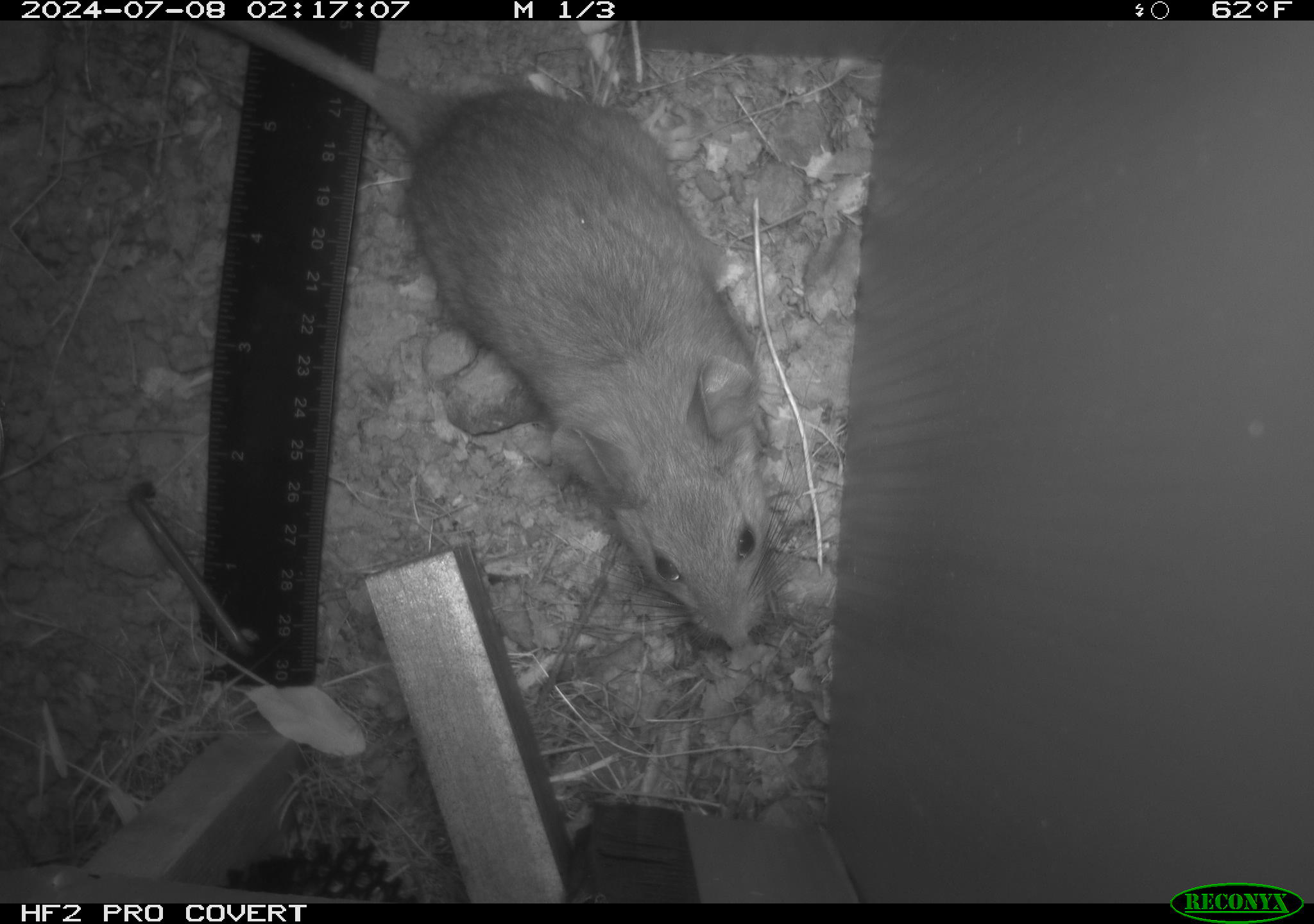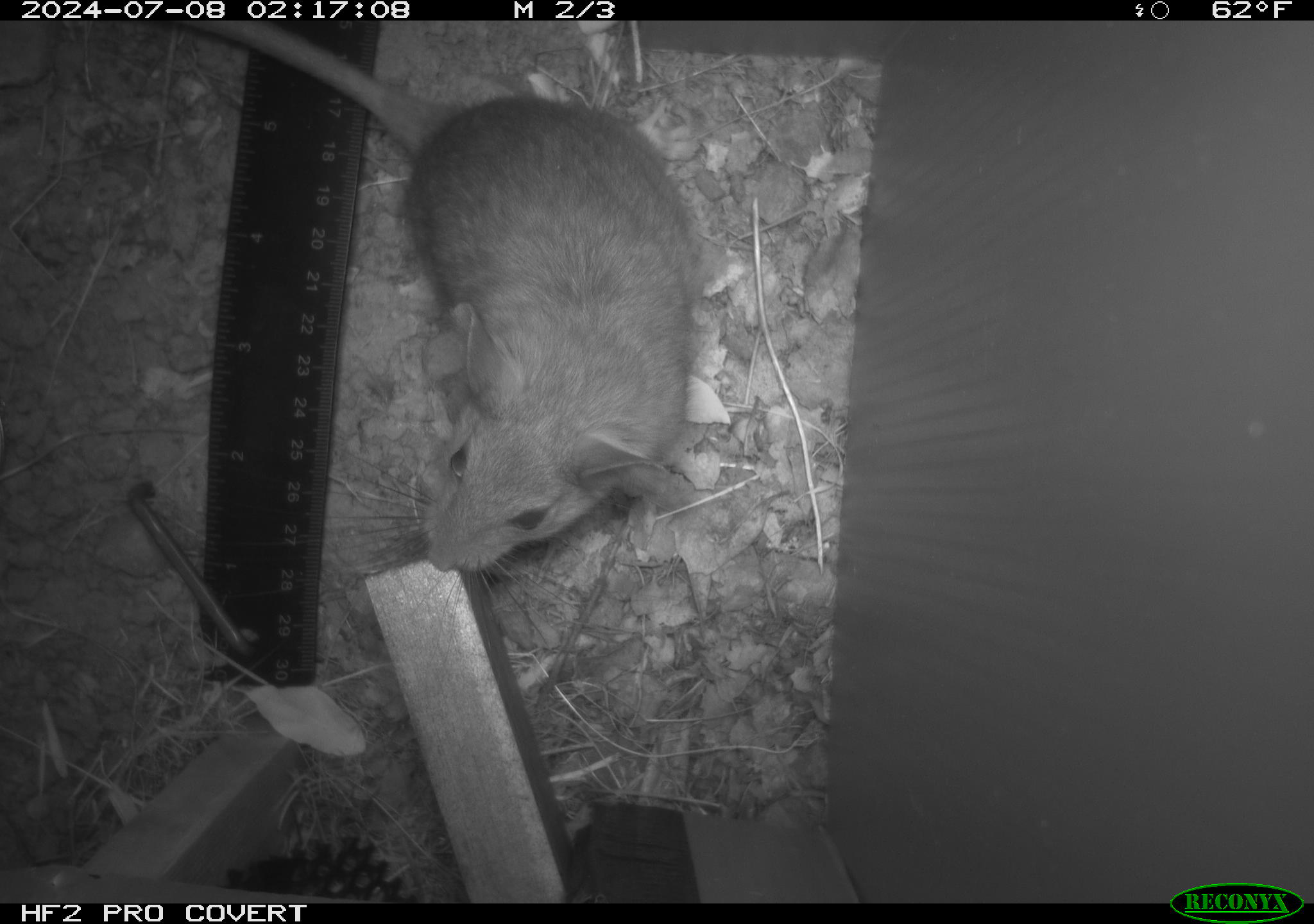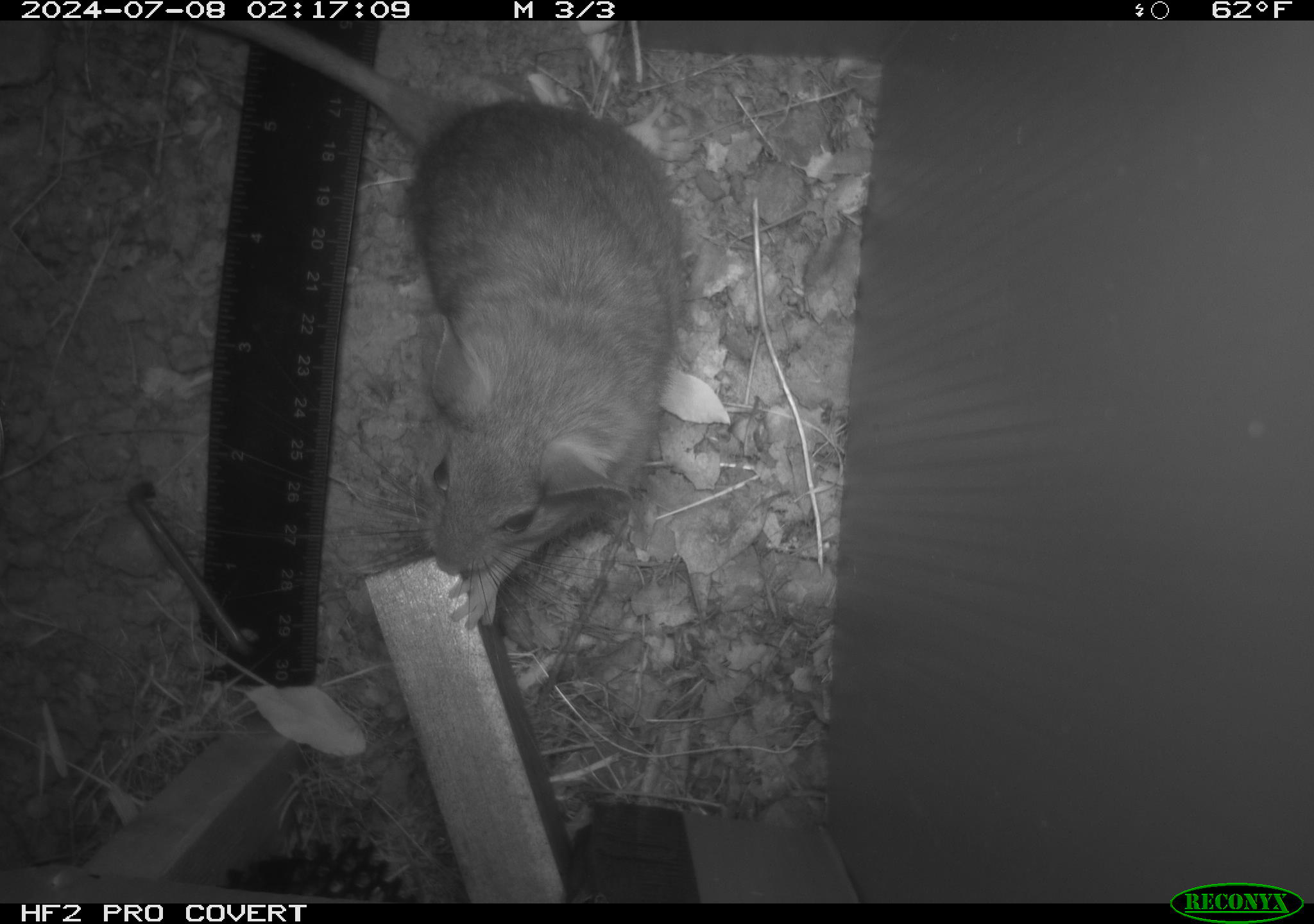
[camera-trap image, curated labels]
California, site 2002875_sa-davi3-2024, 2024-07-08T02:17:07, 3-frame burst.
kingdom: Animalia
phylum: Chordata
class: Mammalia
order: Rodentia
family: Cricetidae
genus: Neotoma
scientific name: Neotoma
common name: pack rat or woodrat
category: neotoma species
Neotoma species (pack rat or woodrat) (Neotoma).